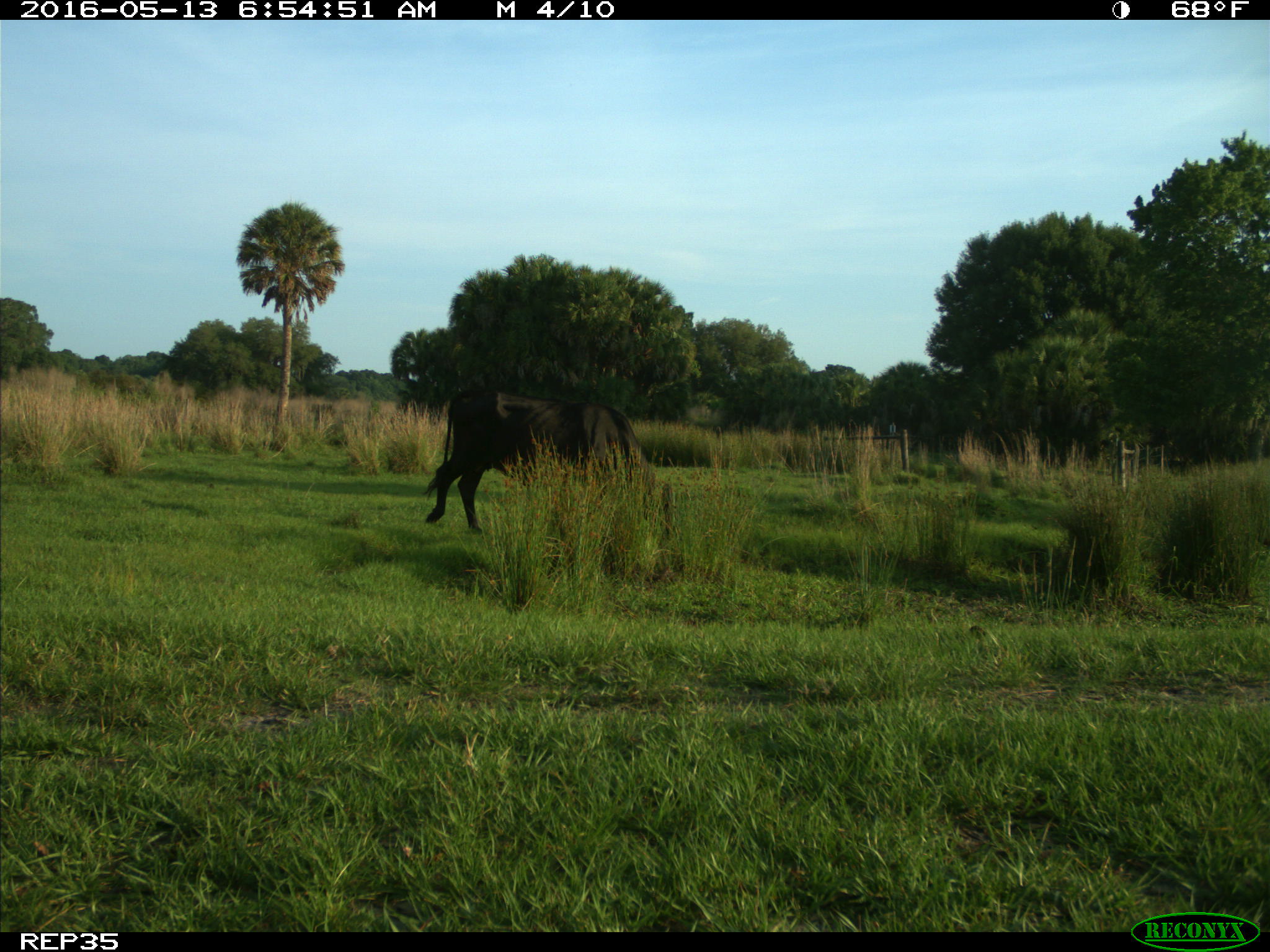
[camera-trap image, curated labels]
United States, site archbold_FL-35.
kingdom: Animalia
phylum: Chordata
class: Mammalia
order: Artiodactyla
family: Bovidae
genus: Bos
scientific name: Bos taurus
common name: domestic cow